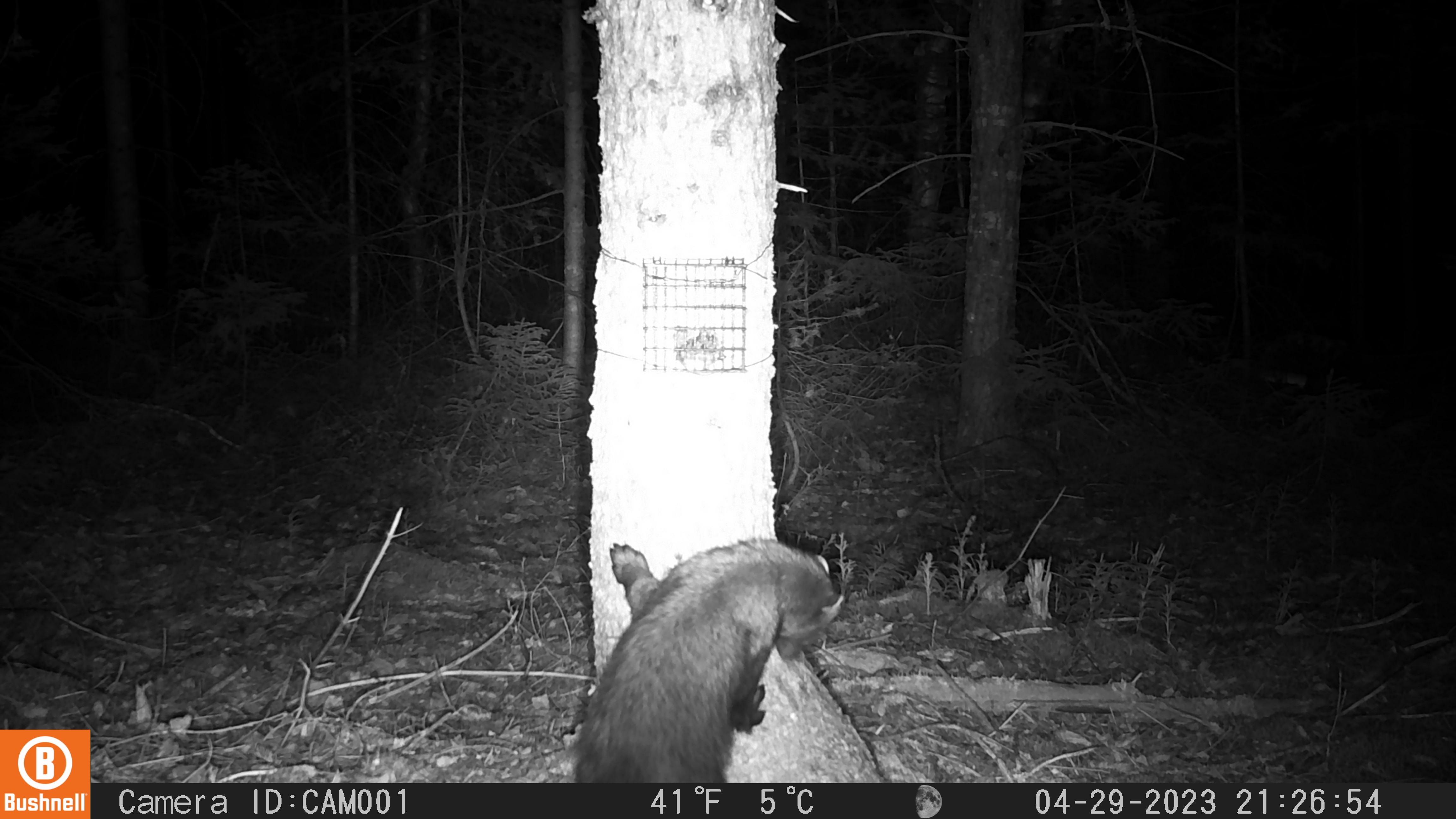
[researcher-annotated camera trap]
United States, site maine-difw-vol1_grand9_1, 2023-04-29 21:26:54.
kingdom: Animalia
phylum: Chordata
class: Mammalia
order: Carnivora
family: Mustelidae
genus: Pekania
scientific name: Pekania pennanti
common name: fisher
Fisher (Pekania pennanti).